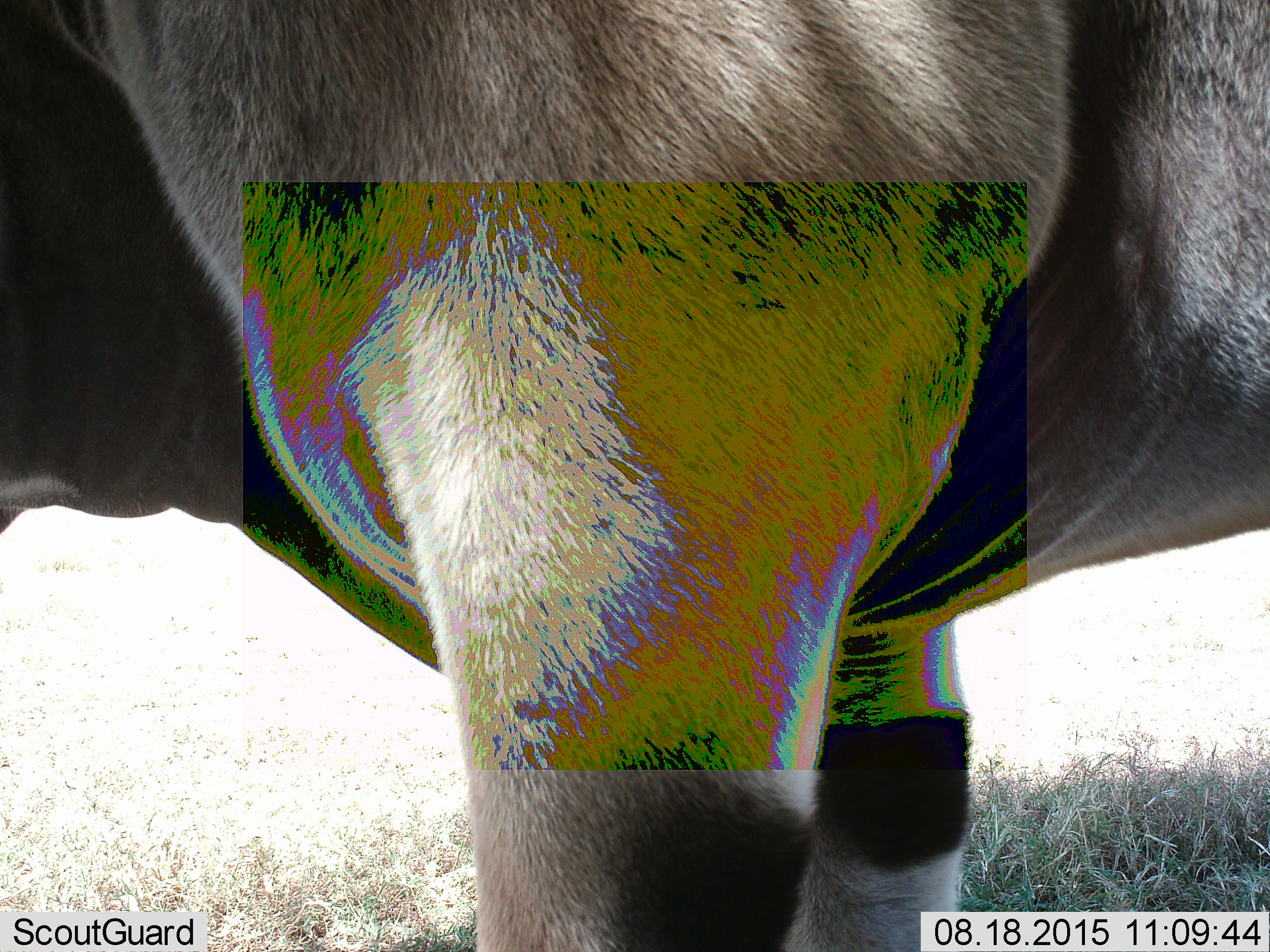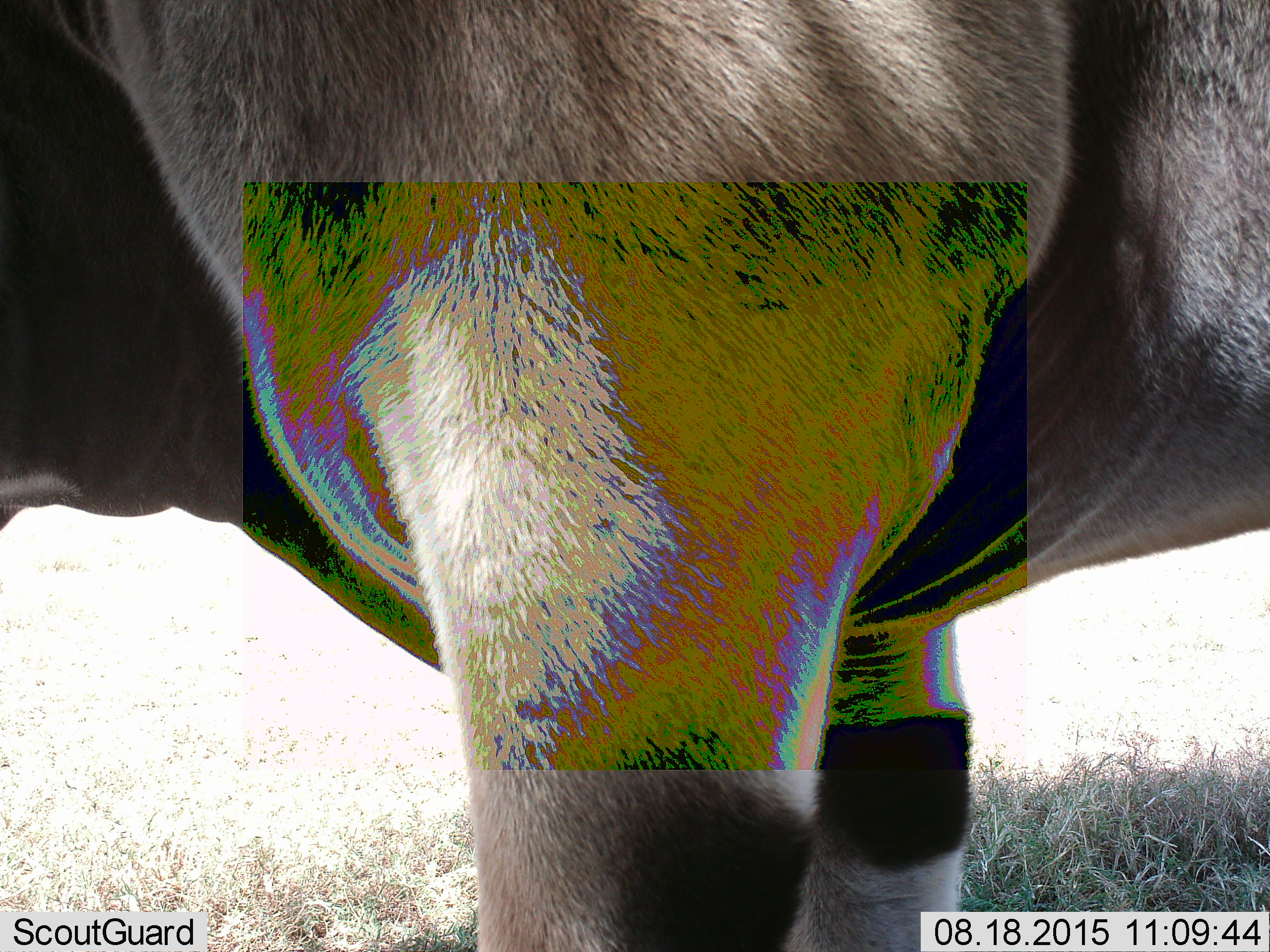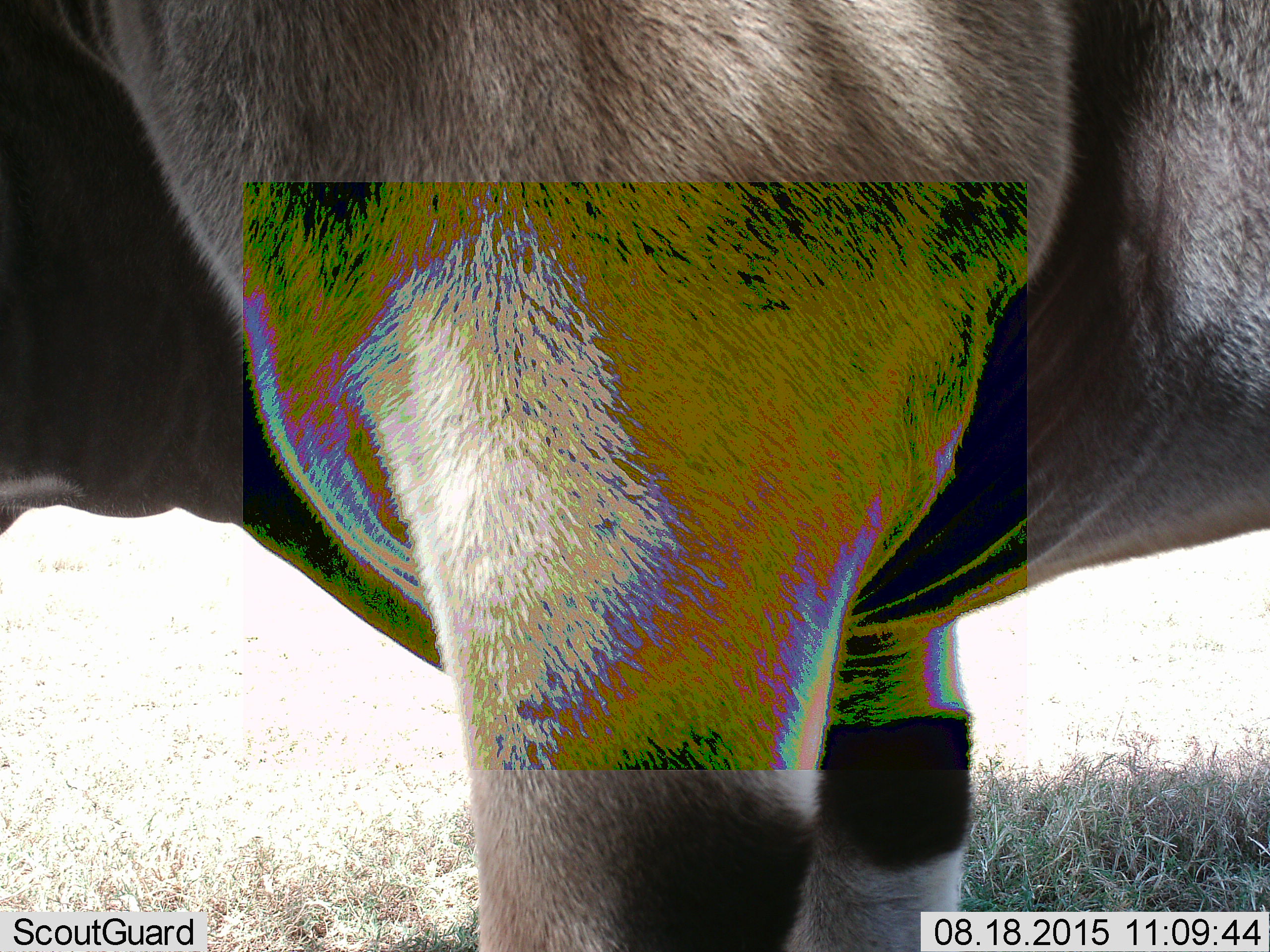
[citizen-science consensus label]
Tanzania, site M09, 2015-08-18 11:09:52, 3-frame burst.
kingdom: Animalia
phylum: Chordata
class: Mammalia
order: Artiodactyla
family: Bovidae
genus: Tragelaphus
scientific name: Tragelaphus oryx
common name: eland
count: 1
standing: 100%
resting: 0%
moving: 0%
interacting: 0%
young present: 0%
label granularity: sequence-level